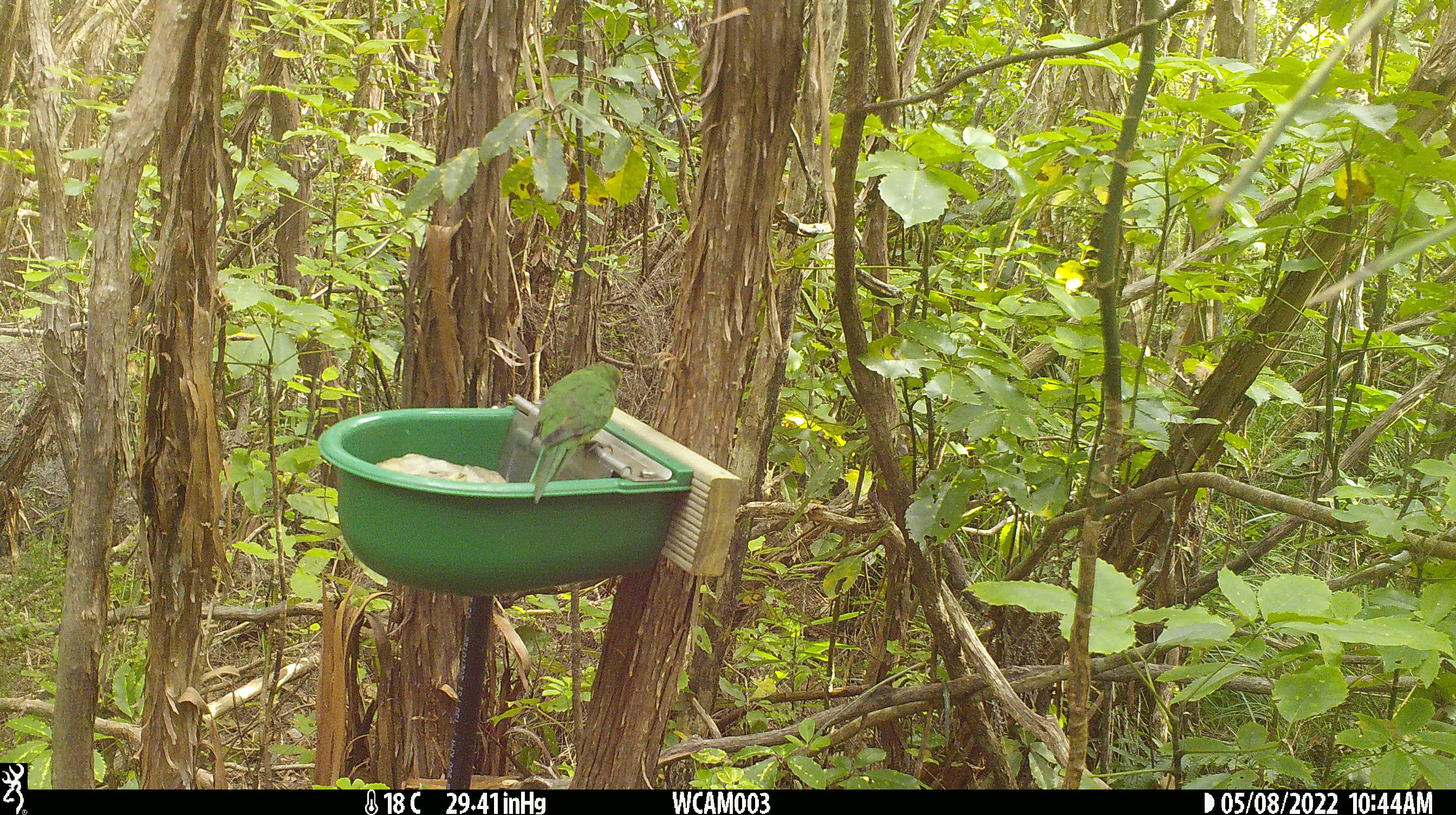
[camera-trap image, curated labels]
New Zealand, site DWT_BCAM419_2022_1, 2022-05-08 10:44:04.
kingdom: Animalia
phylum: Chordata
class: Aves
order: Psittaciformes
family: Psittaculidae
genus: Cyanoramphus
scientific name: Cyanoramphus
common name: parakeet